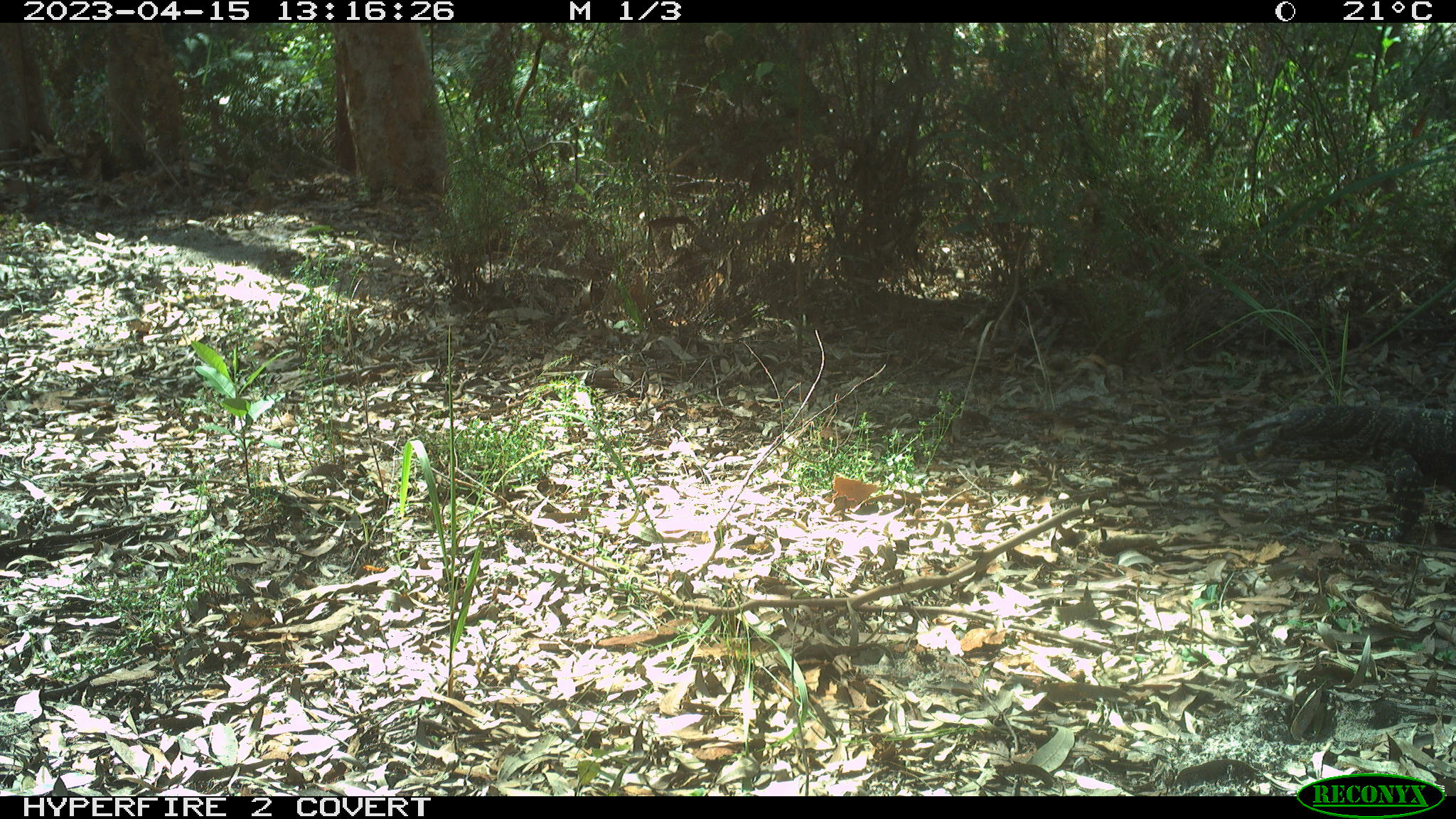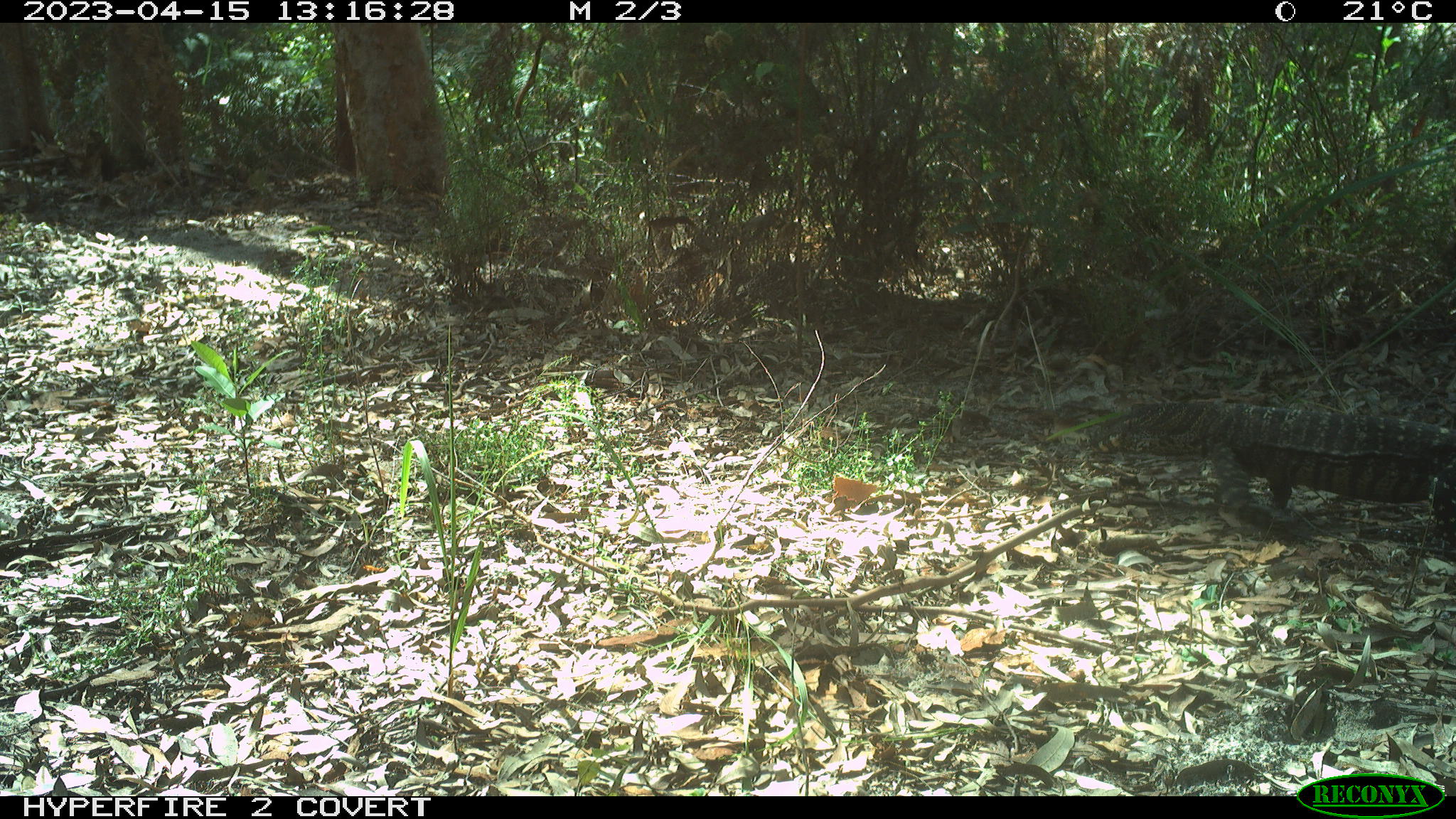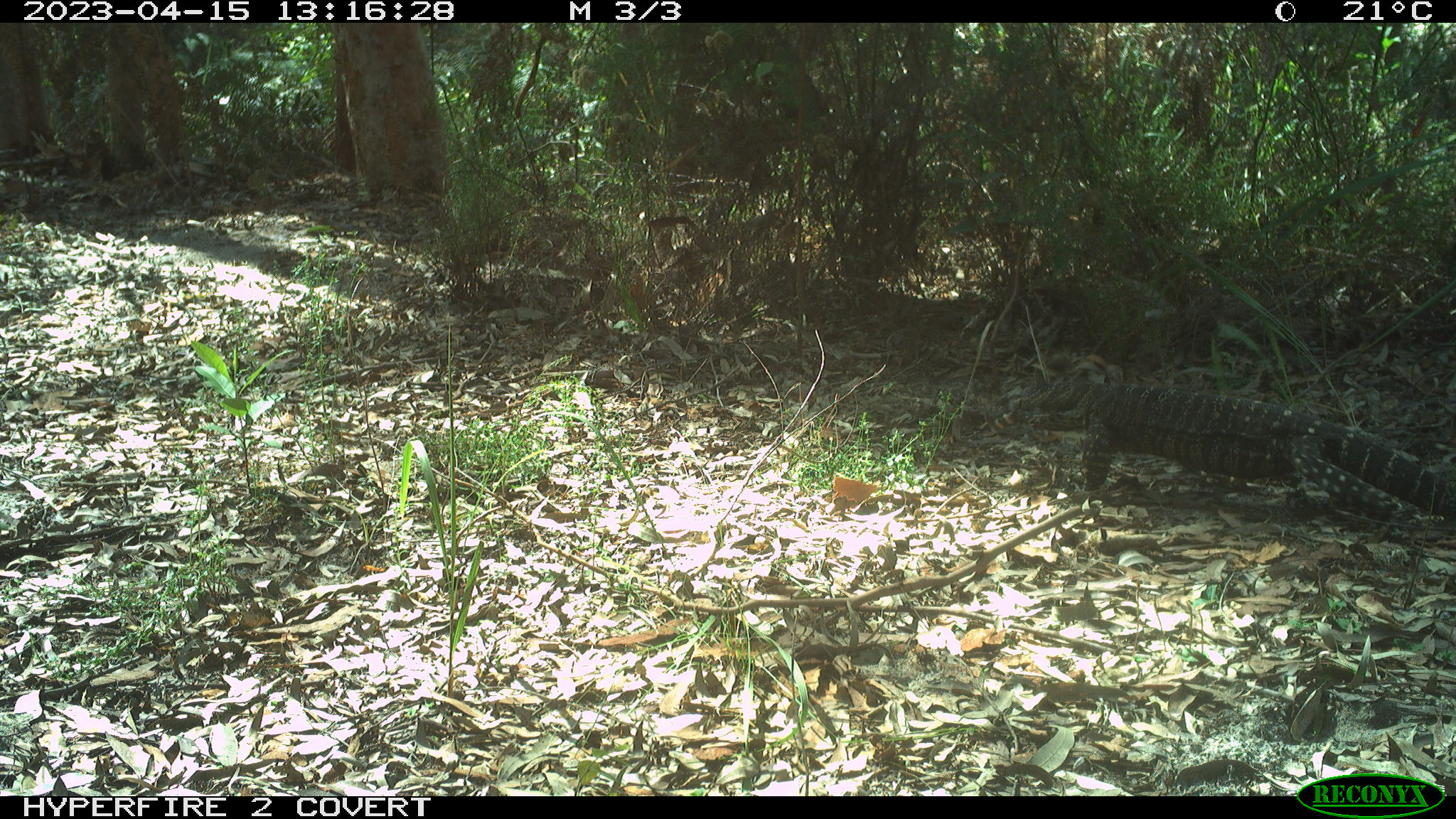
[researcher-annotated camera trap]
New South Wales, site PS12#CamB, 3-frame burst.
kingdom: Animalia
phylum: Chordata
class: Reptilia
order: Squamata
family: Varanidae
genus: Varanus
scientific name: Varanus varius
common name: lace monitor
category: goanna